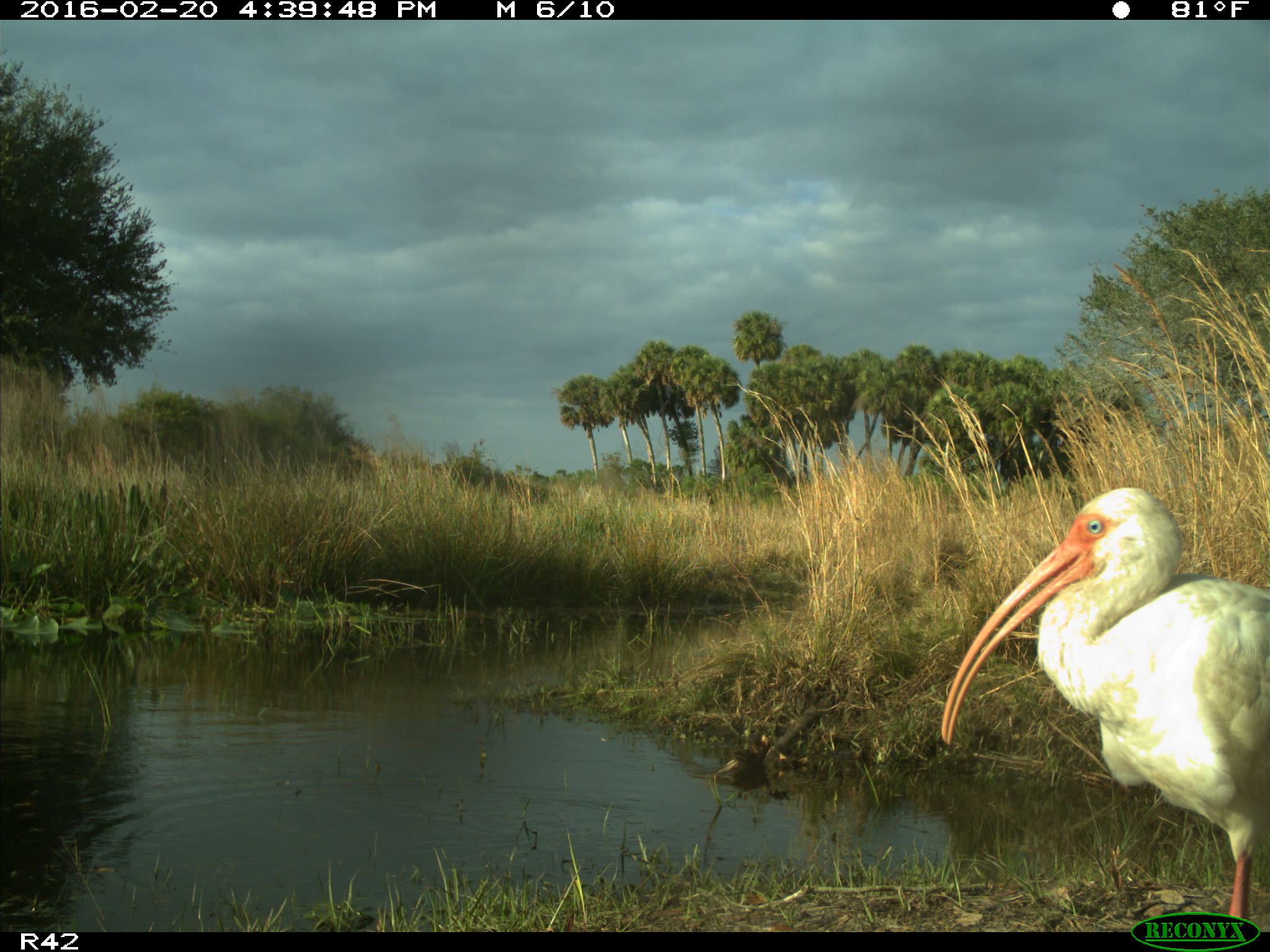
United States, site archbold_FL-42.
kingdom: Animalia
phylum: Chordata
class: Aves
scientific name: Aves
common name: birds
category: unidentified bird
Unidentified bird (birds) (Aves).